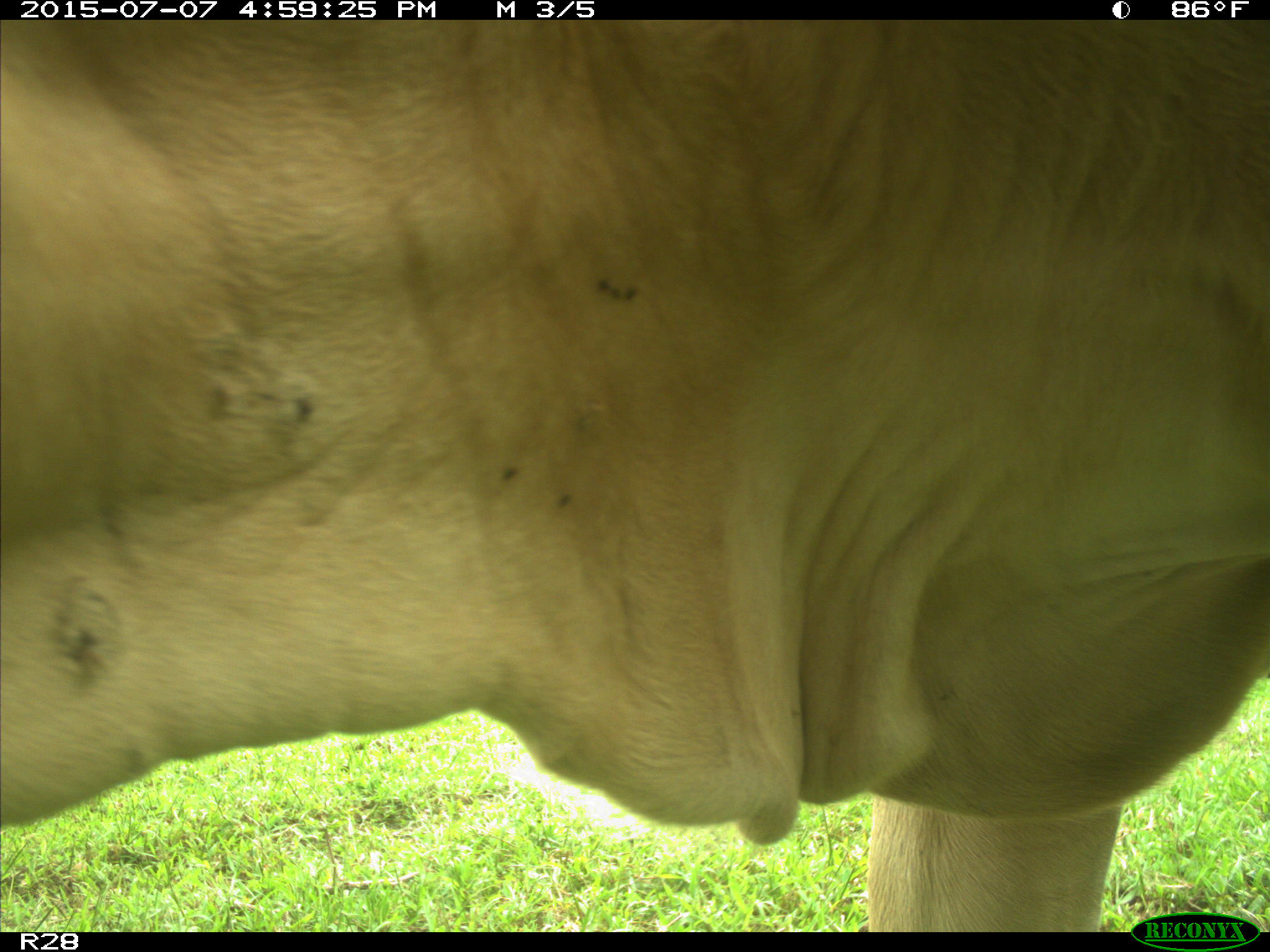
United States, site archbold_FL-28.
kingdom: Animalia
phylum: Chordata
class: Mammalia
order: Artiodactyla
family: Bovidae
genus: Bos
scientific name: Bos taurus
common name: domestic cow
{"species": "Bos taurus (domestic cow)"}